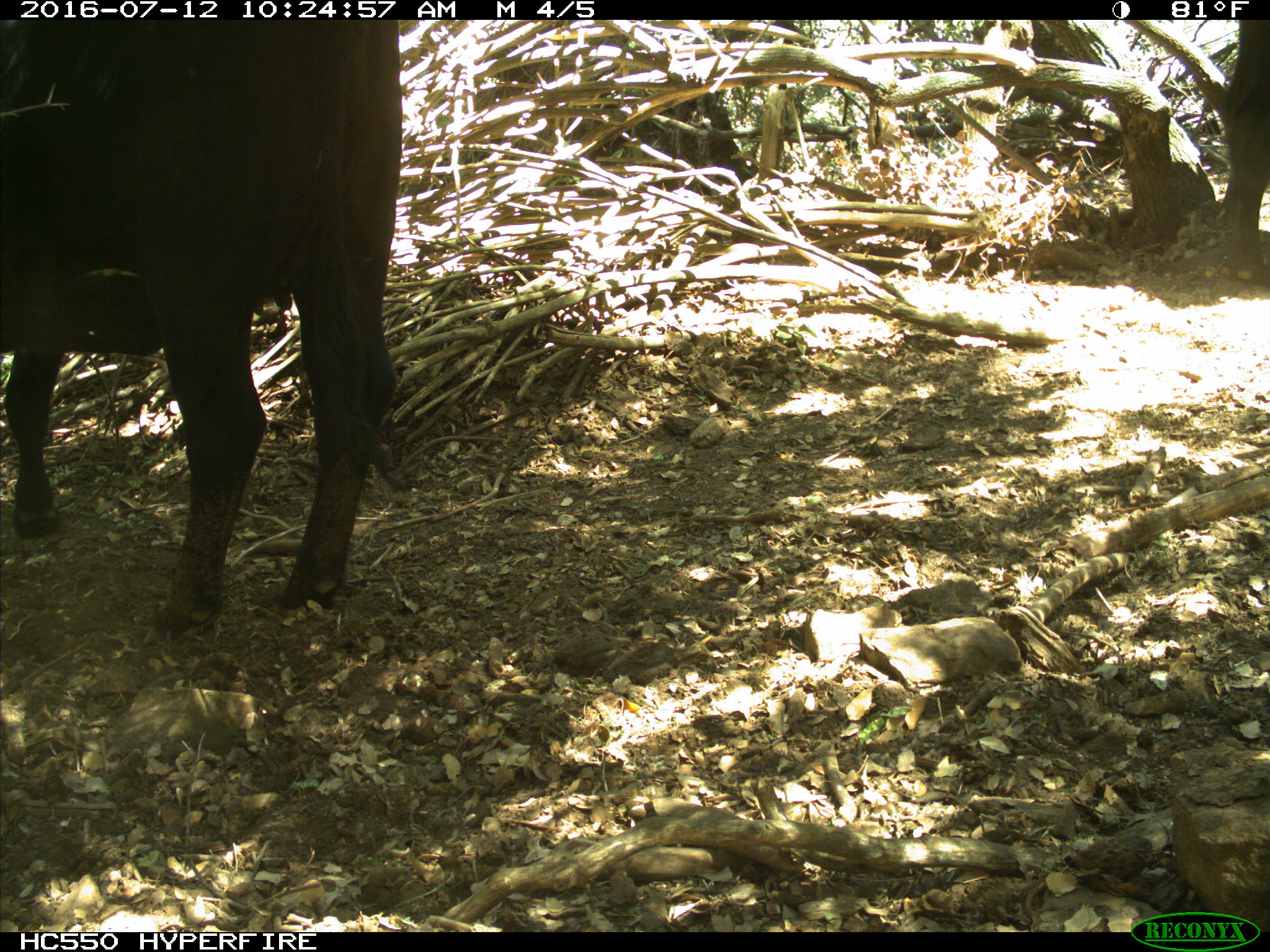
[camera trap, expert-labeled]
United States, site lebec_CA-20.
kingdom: Animalia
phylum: Chordata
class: Mammalia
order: Artiodactyla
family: Bovidae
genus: Bos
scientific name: Bos taurus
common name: domestic cow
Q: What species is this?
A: Bos taurus (domestic cow).